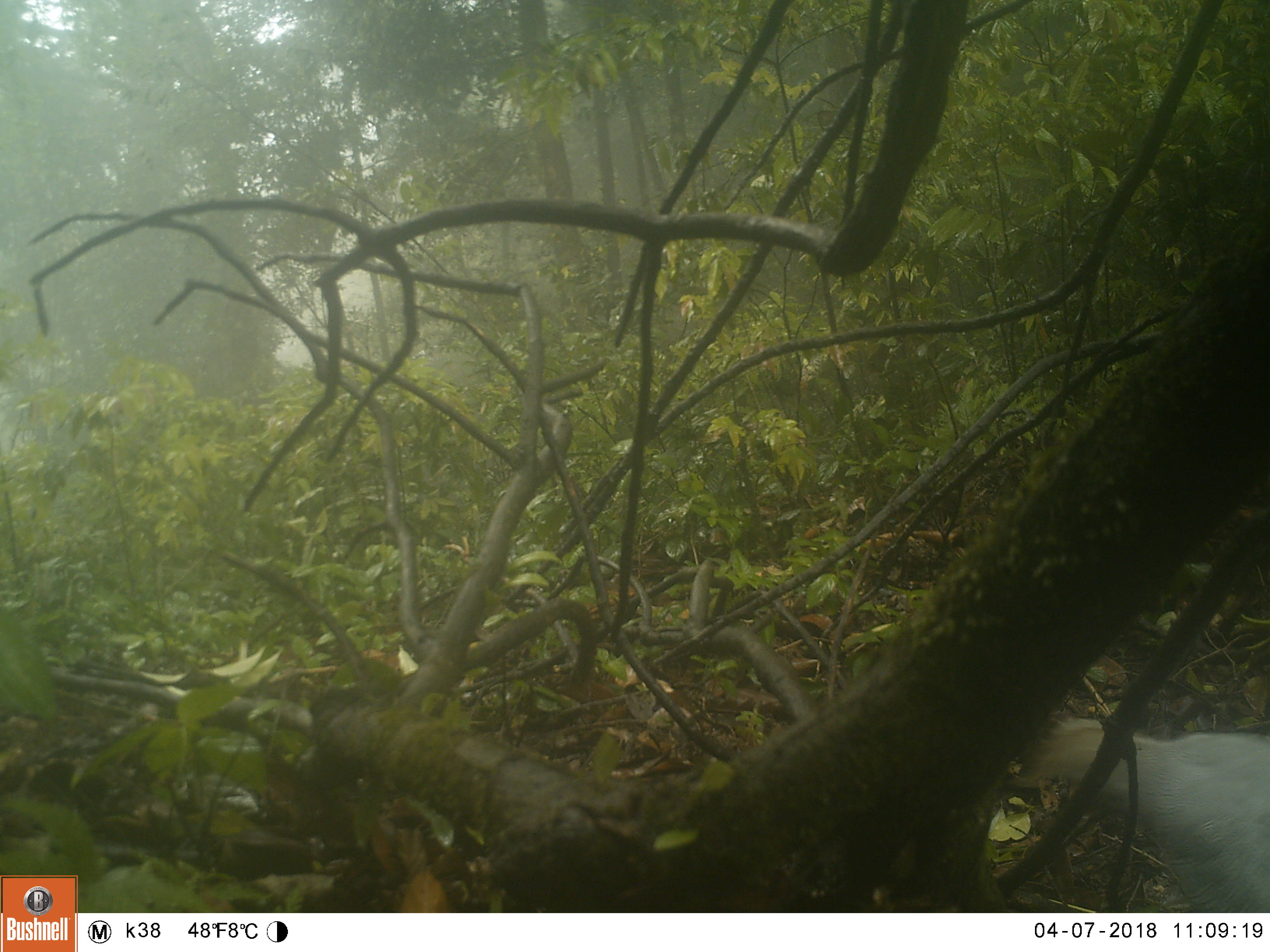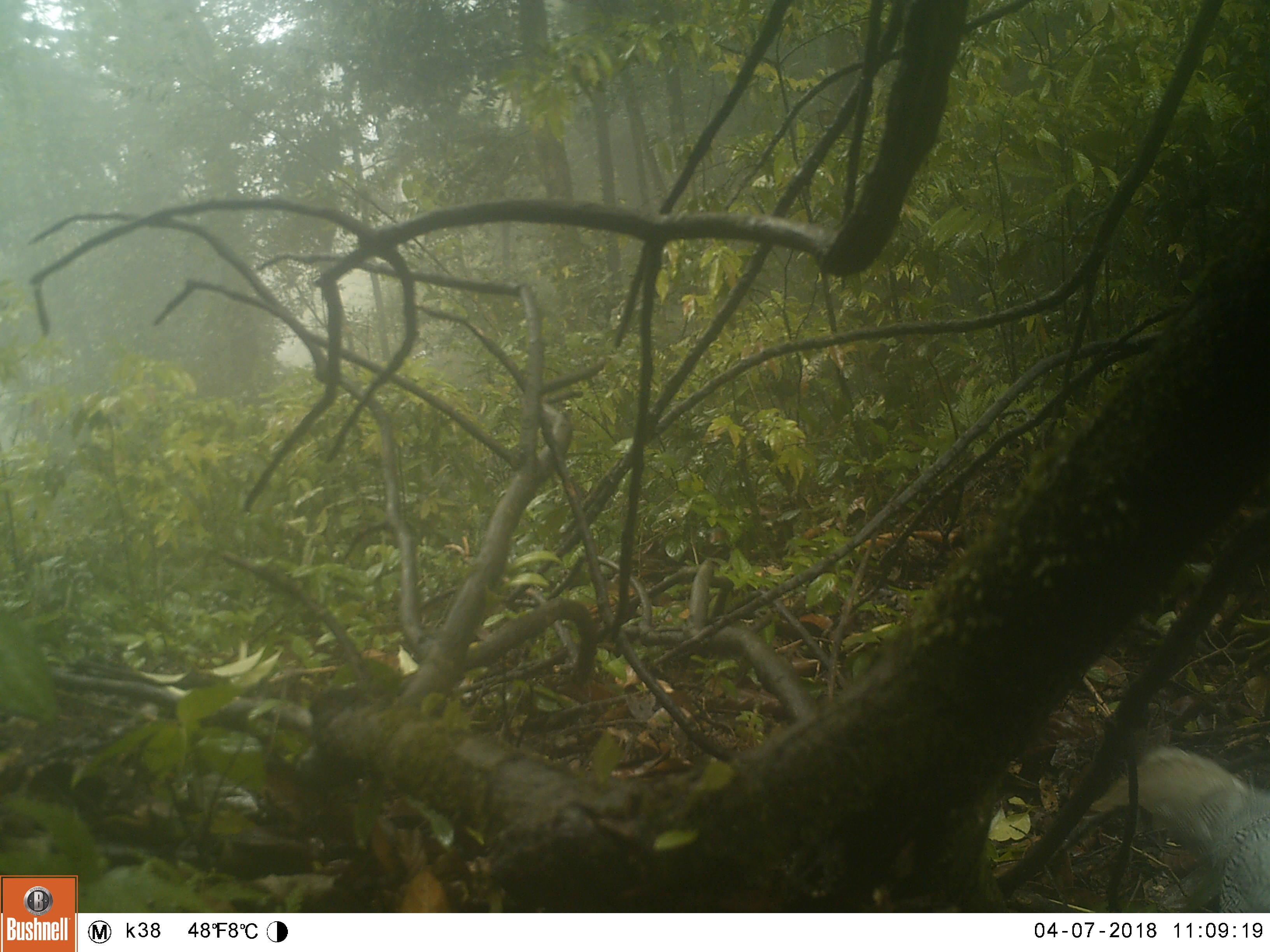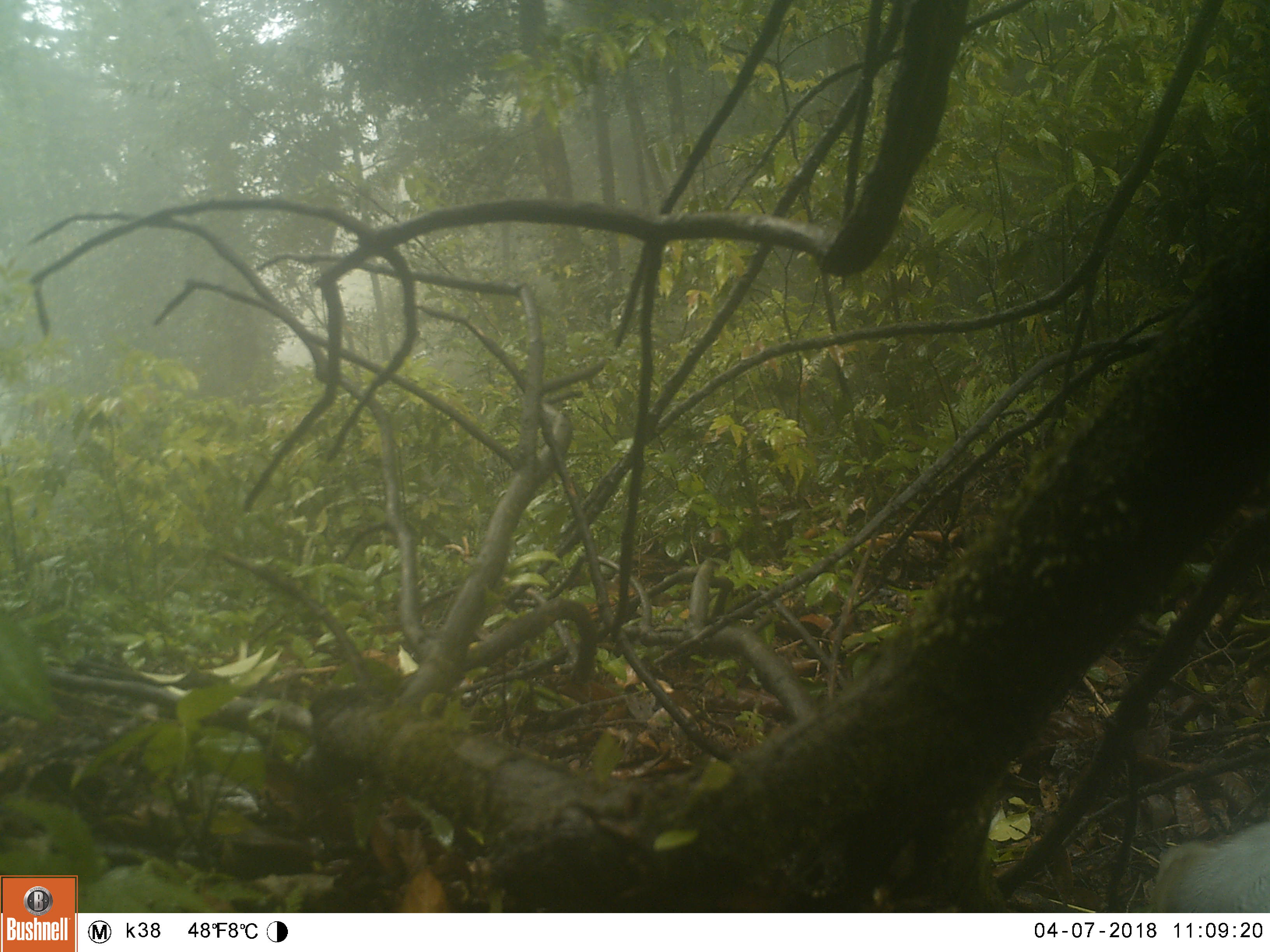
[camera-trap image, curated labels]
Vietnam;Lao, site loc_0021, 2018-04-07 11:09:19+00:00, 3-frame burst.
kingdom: Animalia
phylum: Chordata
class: Aves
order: Galliformes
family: Phasianidae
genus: Lophura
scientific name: Lophura nycthemera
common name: silver pheasant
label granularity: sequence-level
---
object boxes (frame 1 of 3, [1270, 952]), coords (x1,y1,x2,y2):
silver pheasant: (1008,715,1268,913)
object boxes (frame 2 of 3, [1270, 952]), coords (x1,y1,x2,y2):
silver pheasant: (1086,742,1268,913)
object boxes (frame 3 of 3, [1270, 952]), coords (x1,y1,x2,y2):
silver pheasant: (1143,814,1268,910)